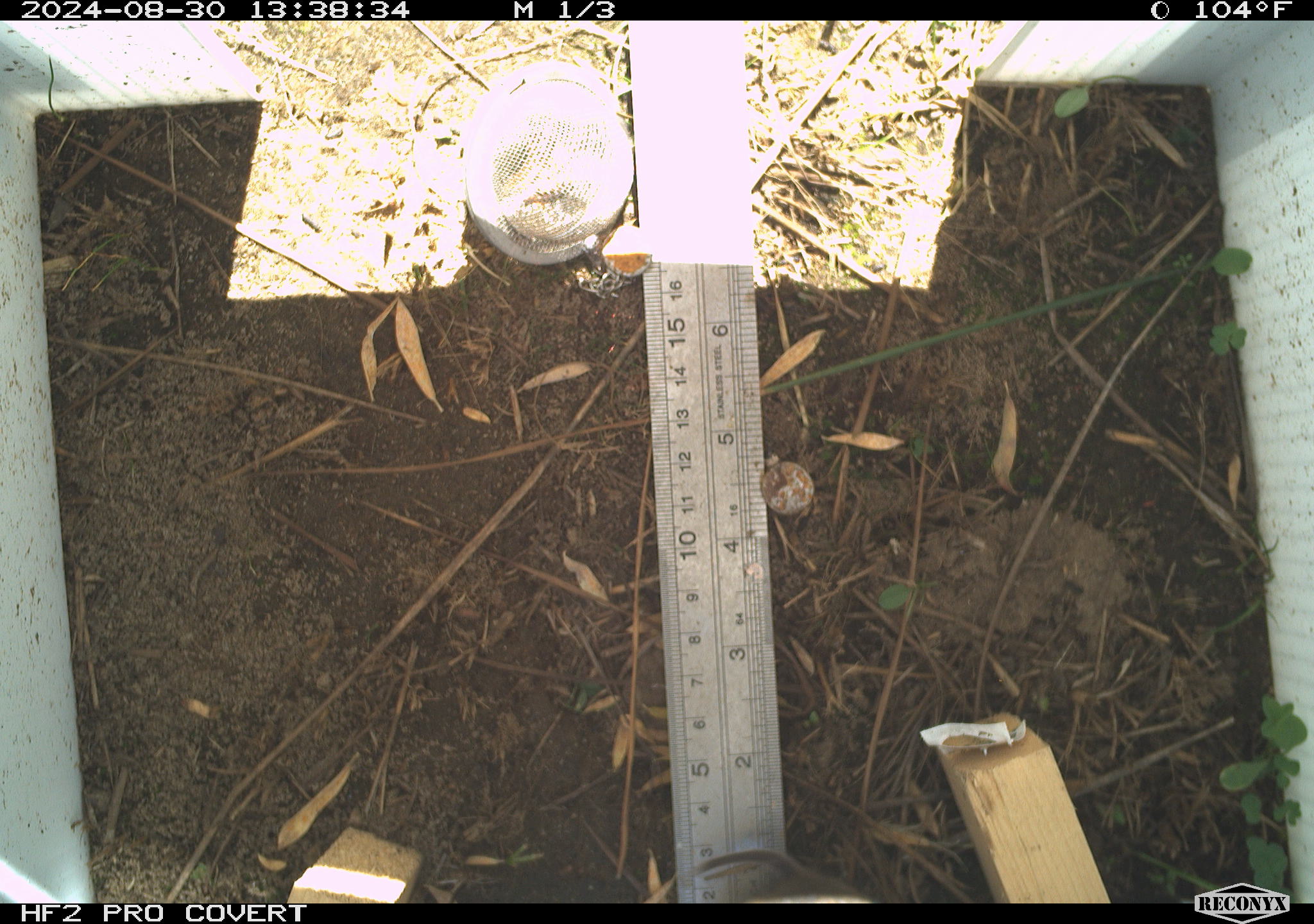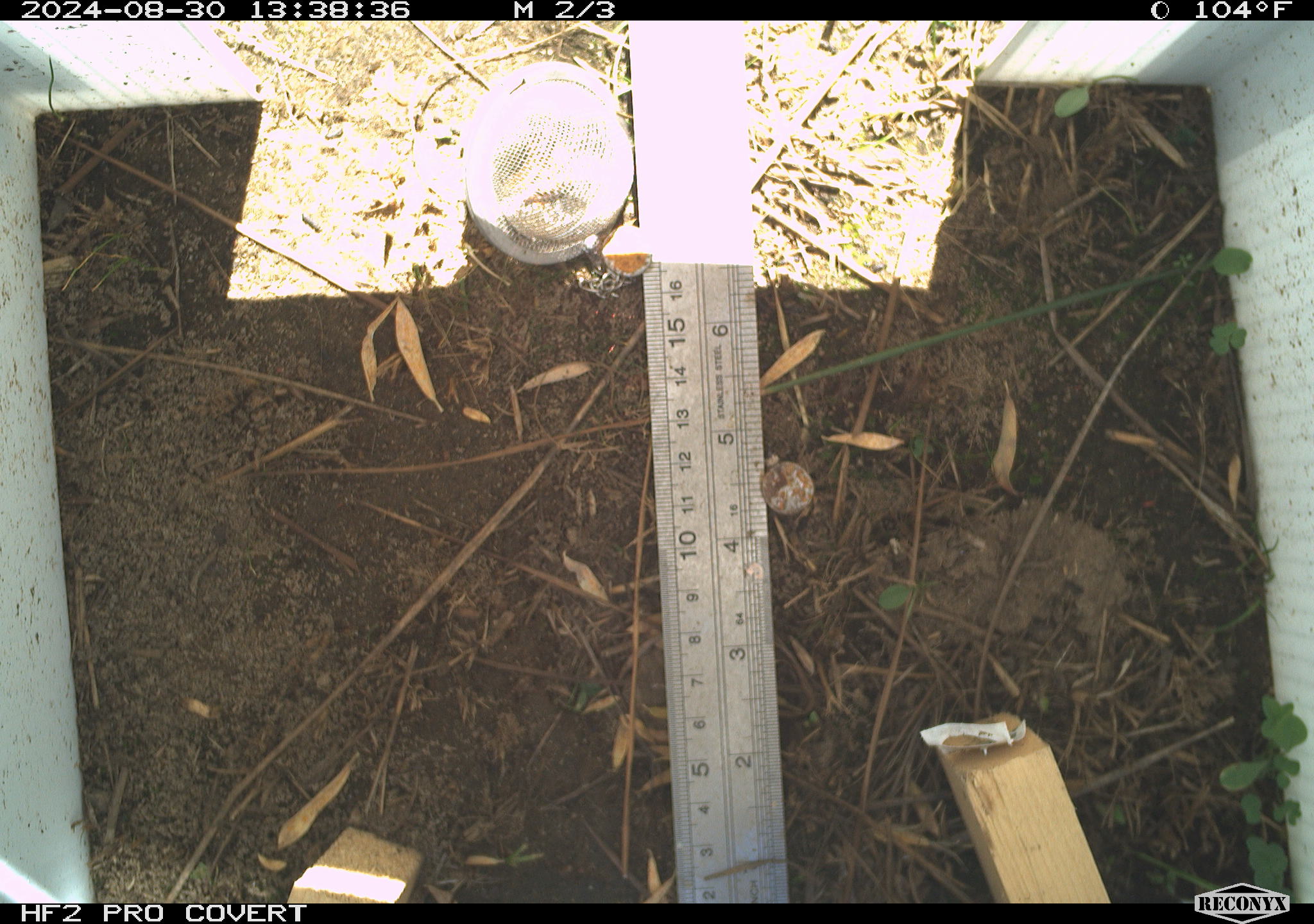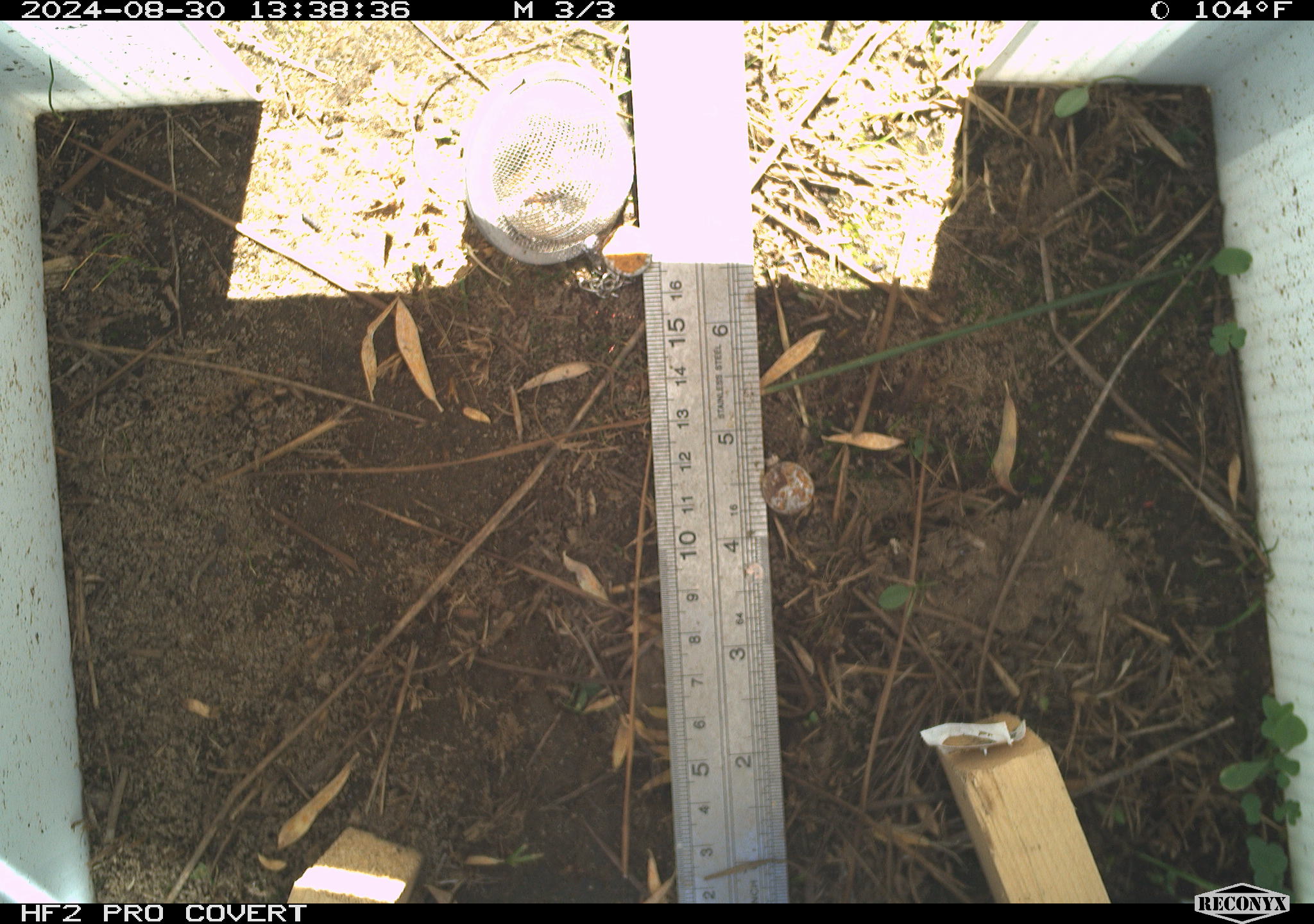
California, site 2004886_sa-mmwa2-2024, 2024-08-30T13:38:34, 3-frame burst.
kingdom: Animalia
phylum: Chordata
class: Mammalia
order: Rodentia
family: Cricetidae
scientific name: Arvicolinae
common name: voles, lemmings, and muskrats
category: arvicolinae subfamily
Arvicolinae subfamily (voles, lemmings, and muskrats) (Arvicolinae).